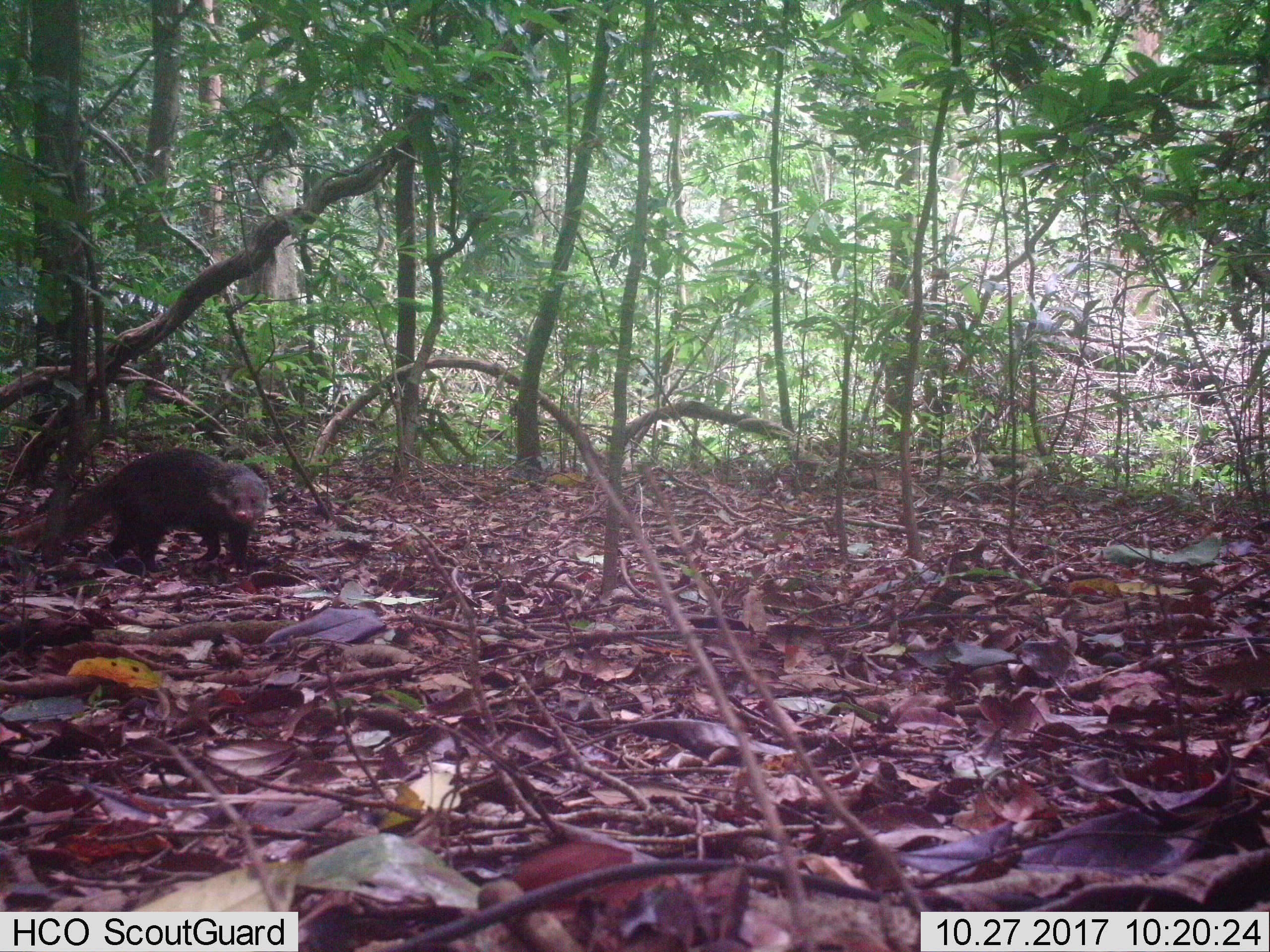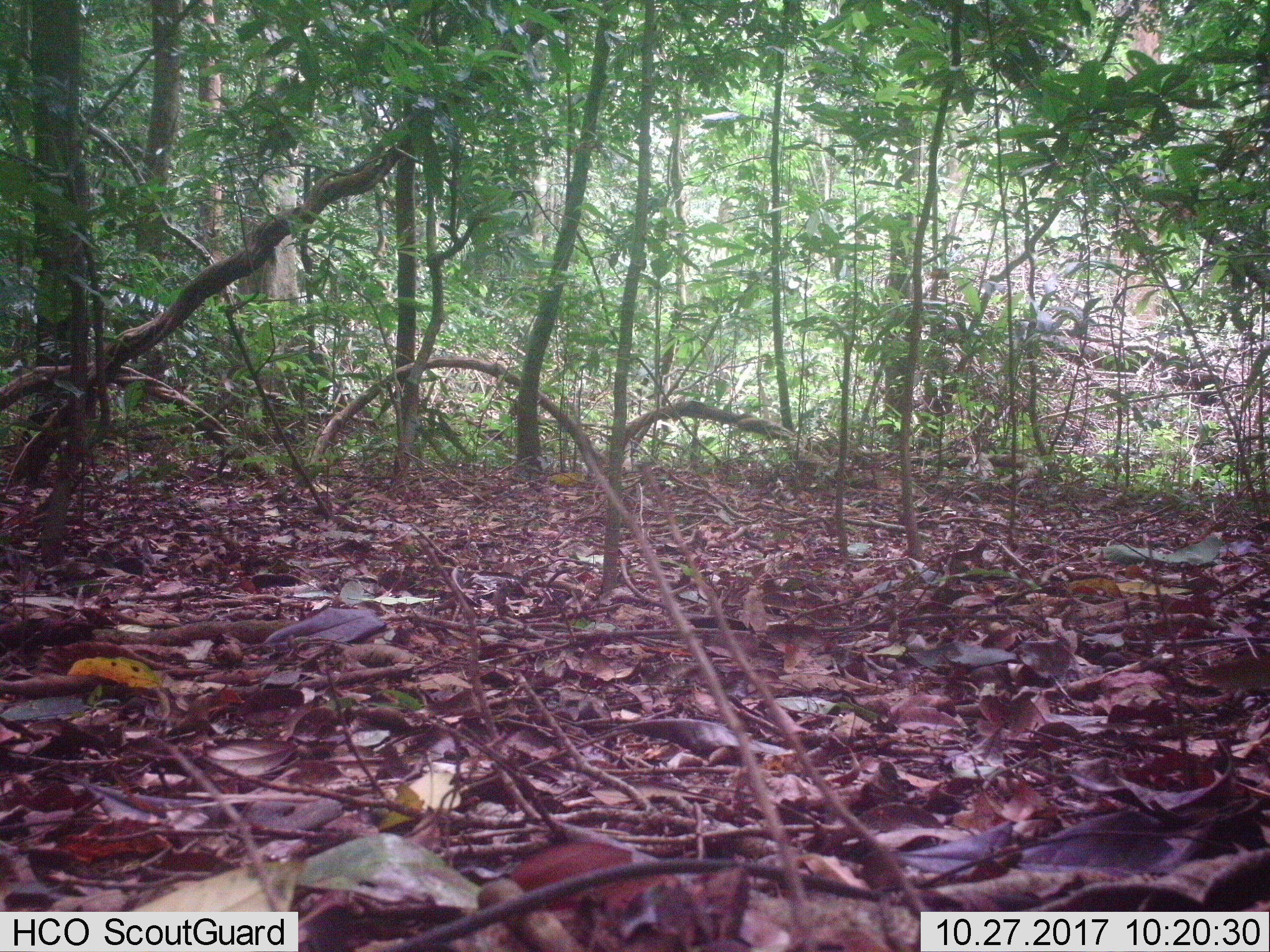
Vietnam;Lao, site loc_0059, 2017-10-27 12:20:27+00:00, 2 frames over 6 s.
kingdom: Animalia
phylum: Chordata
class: Mammalia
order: Carnivora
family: Herpestidae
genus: Urva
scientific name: Urva urva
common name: crab-eating mongoose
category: crab eating mongoose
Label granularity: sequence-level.